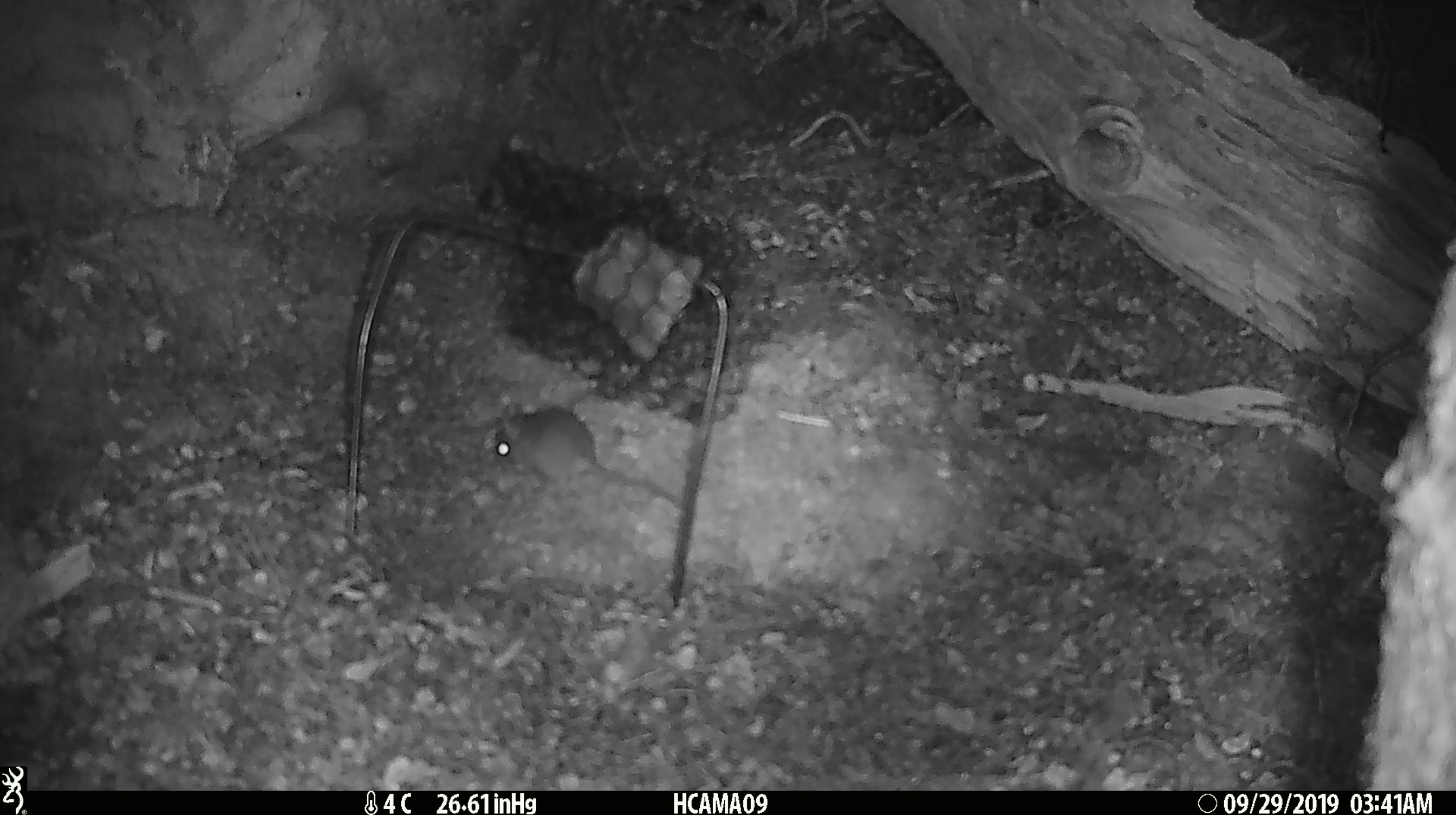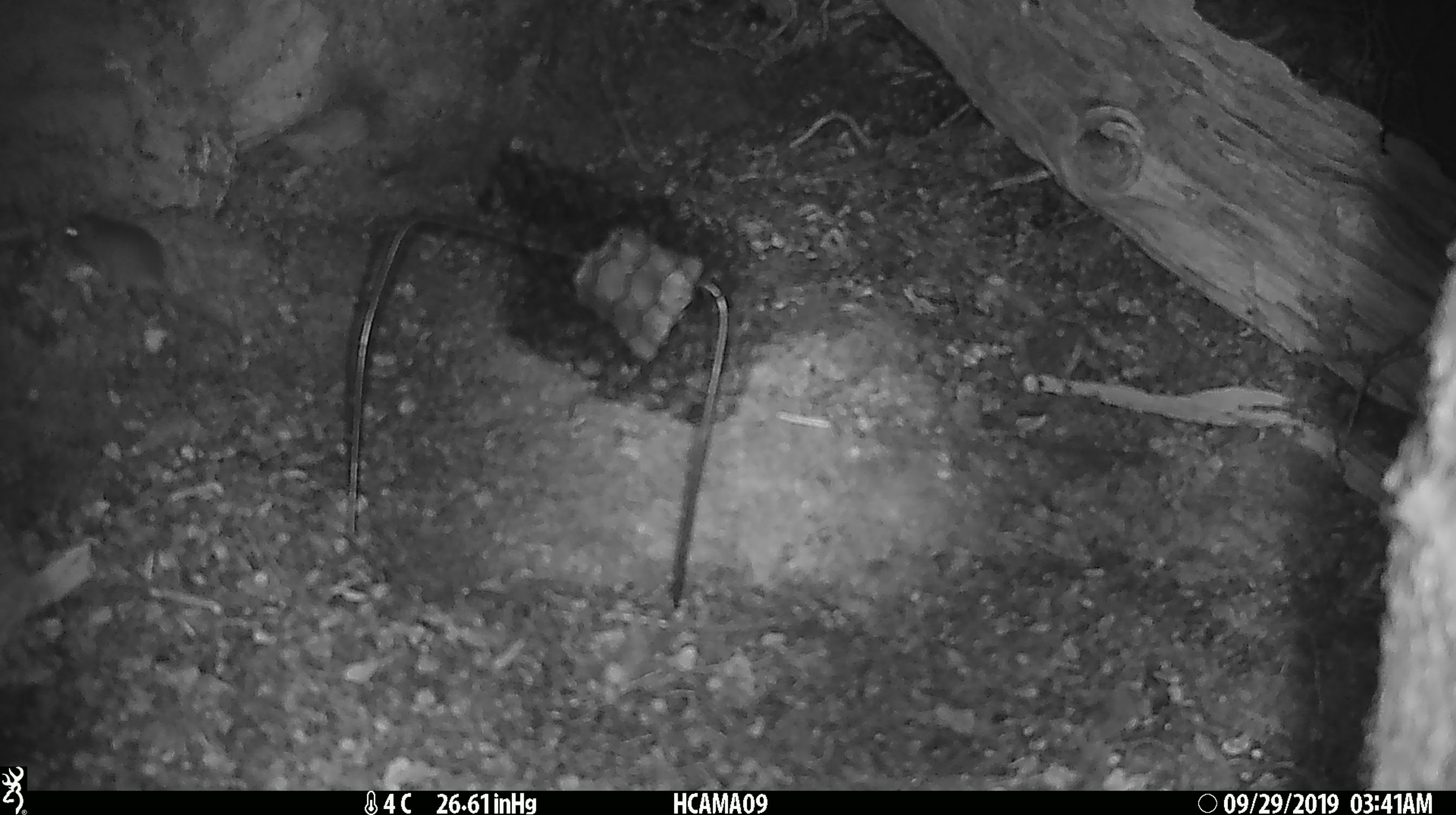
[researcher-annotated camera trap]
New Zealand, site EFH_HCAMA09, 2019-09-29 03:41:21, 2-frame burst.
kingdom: Animalia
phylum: Chordata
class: Mammalia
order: Rodentia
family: Muridae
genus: Mus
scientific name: Mus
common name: mouse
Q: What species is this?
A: Mouse (Mus).